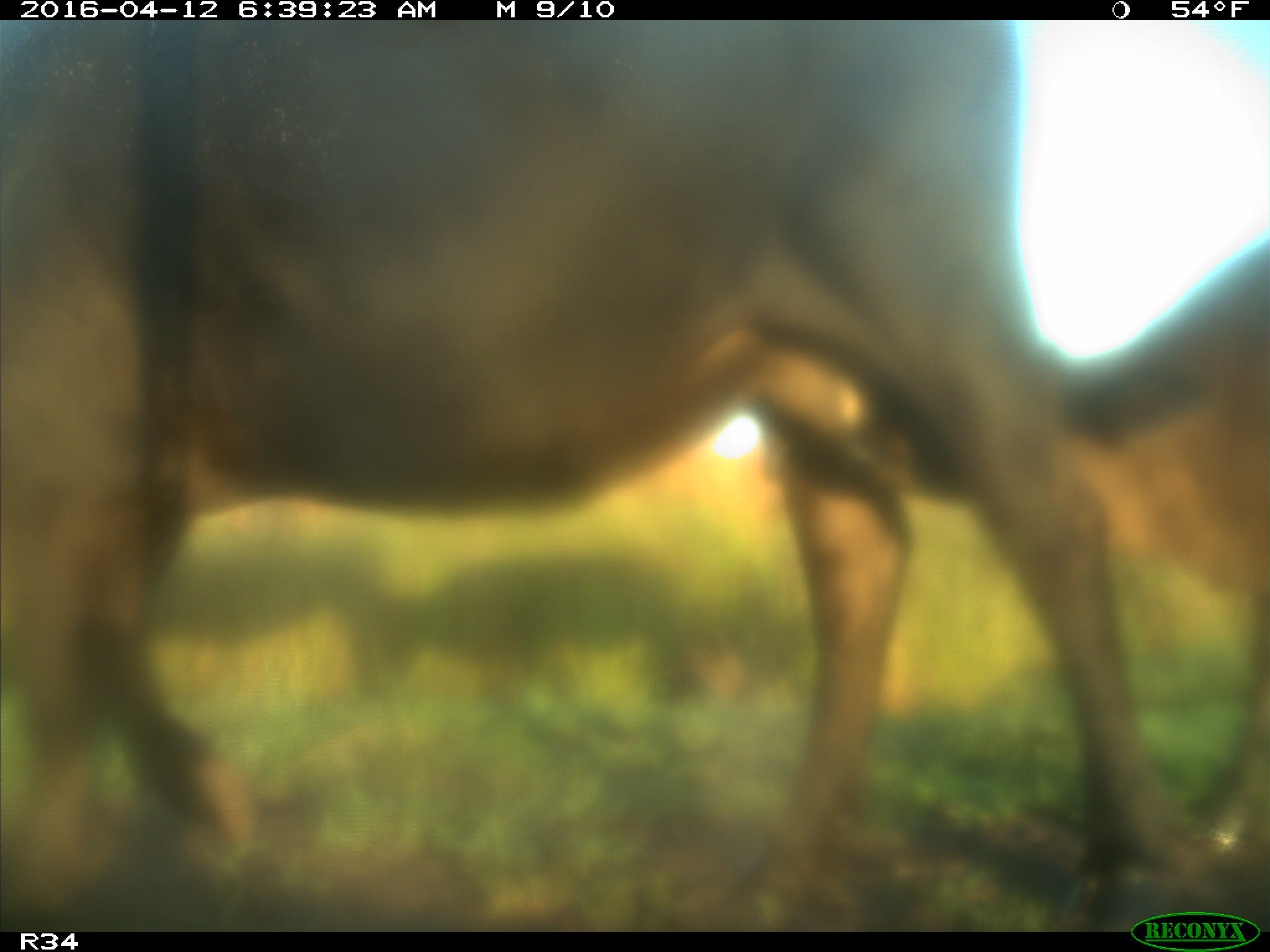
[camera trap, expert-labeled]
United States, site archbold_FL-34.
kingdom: Animalia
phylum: Chordata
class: Mammalia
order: Artiodactyla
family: Bovidae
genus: Bos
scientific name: Bos taurus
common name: domestic cow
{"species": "Bos taurus (domestic cow)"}